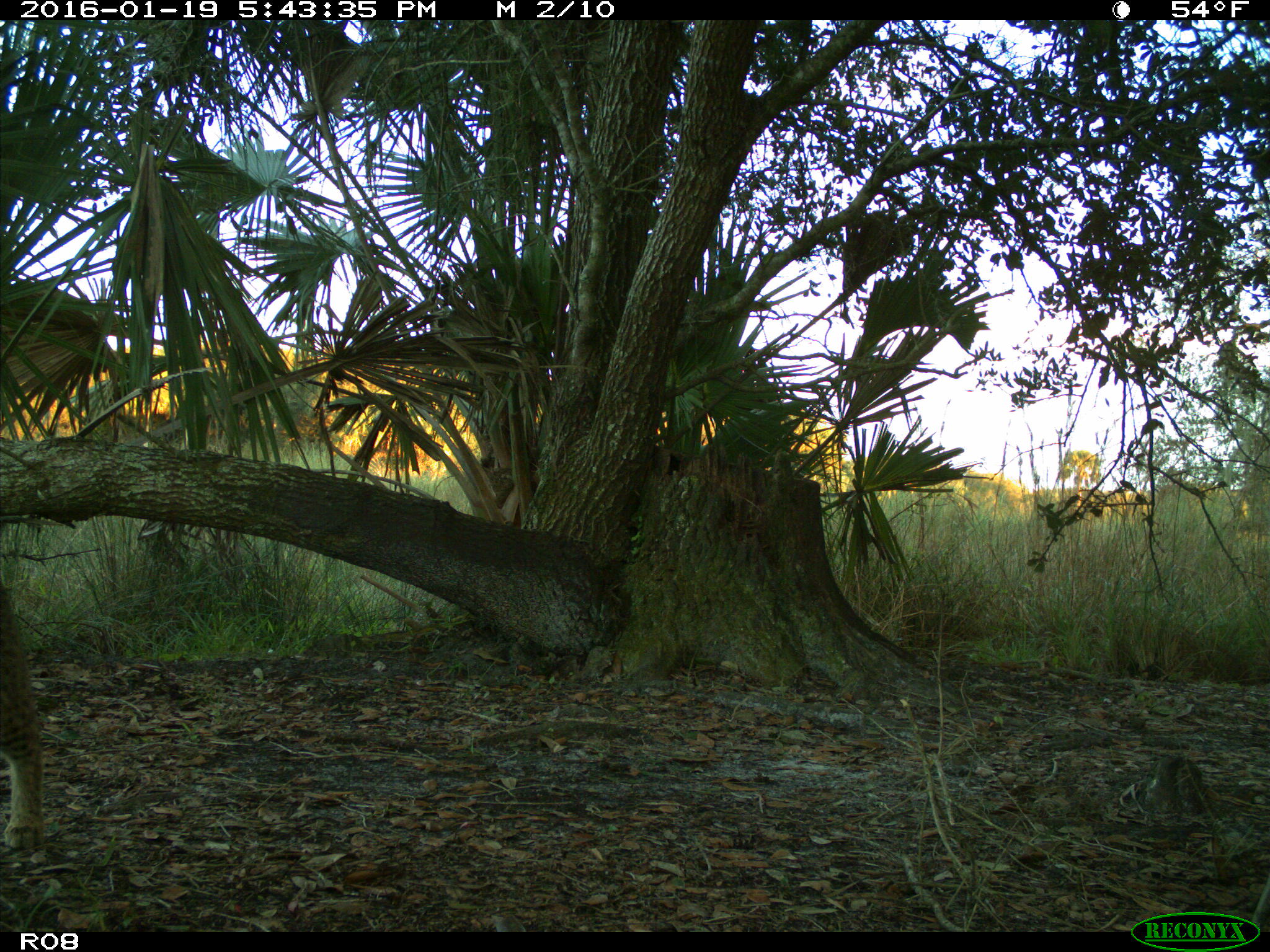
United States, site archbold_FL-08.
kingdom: Animalia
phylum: Chordata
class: Mammalia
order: Carnivora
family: Felidae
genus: Lynx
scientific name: Lynx rufus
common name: bobcat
Lynx rufus (bobcat).